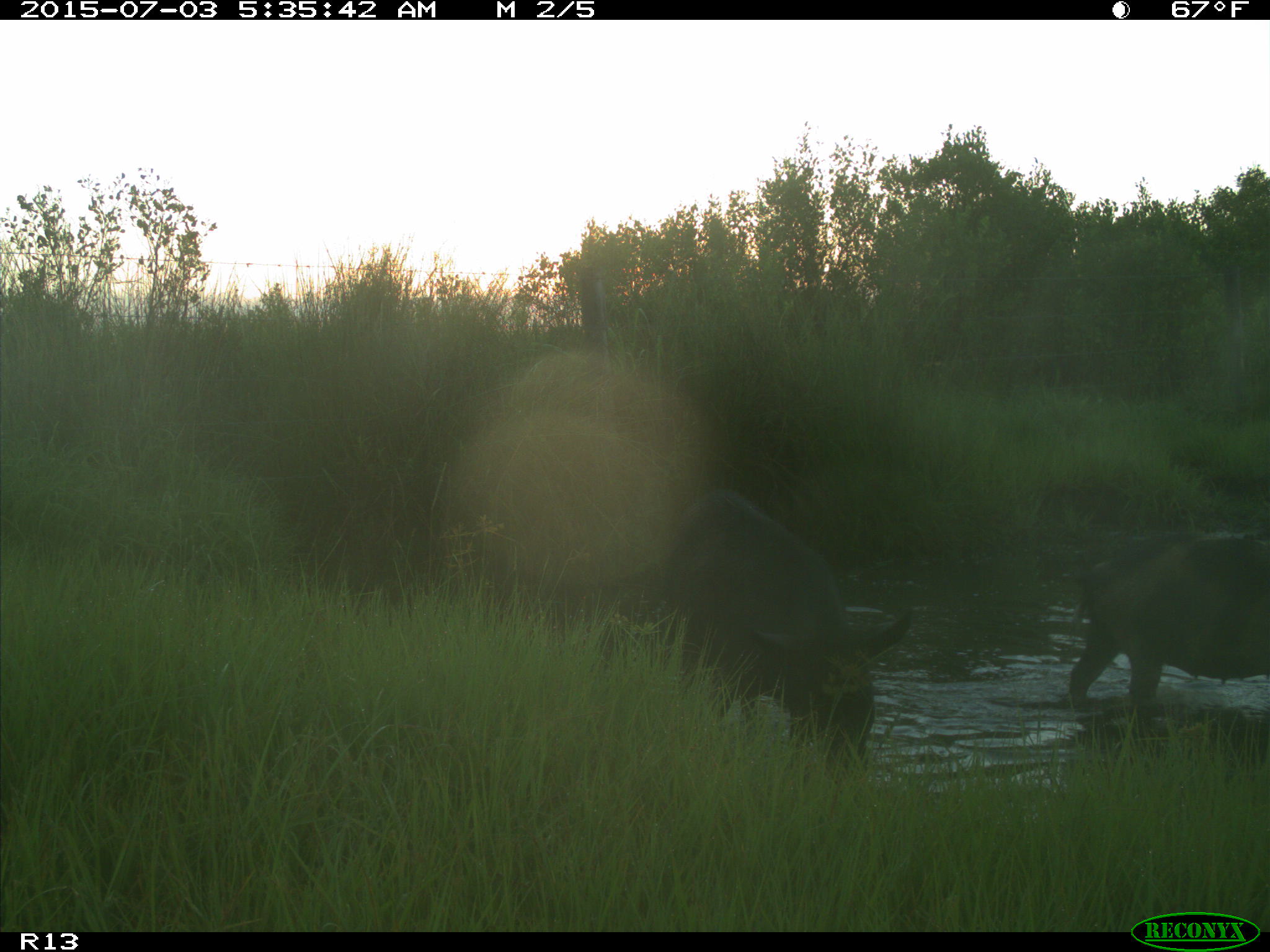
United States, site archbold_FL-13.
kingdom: Animalia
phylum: Chordata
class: Mammalia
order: Artiodactyla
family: Suidae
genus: Sus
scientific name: Sus scrofa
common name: wild boar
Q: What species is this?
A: Sus scrofa (wild boar).